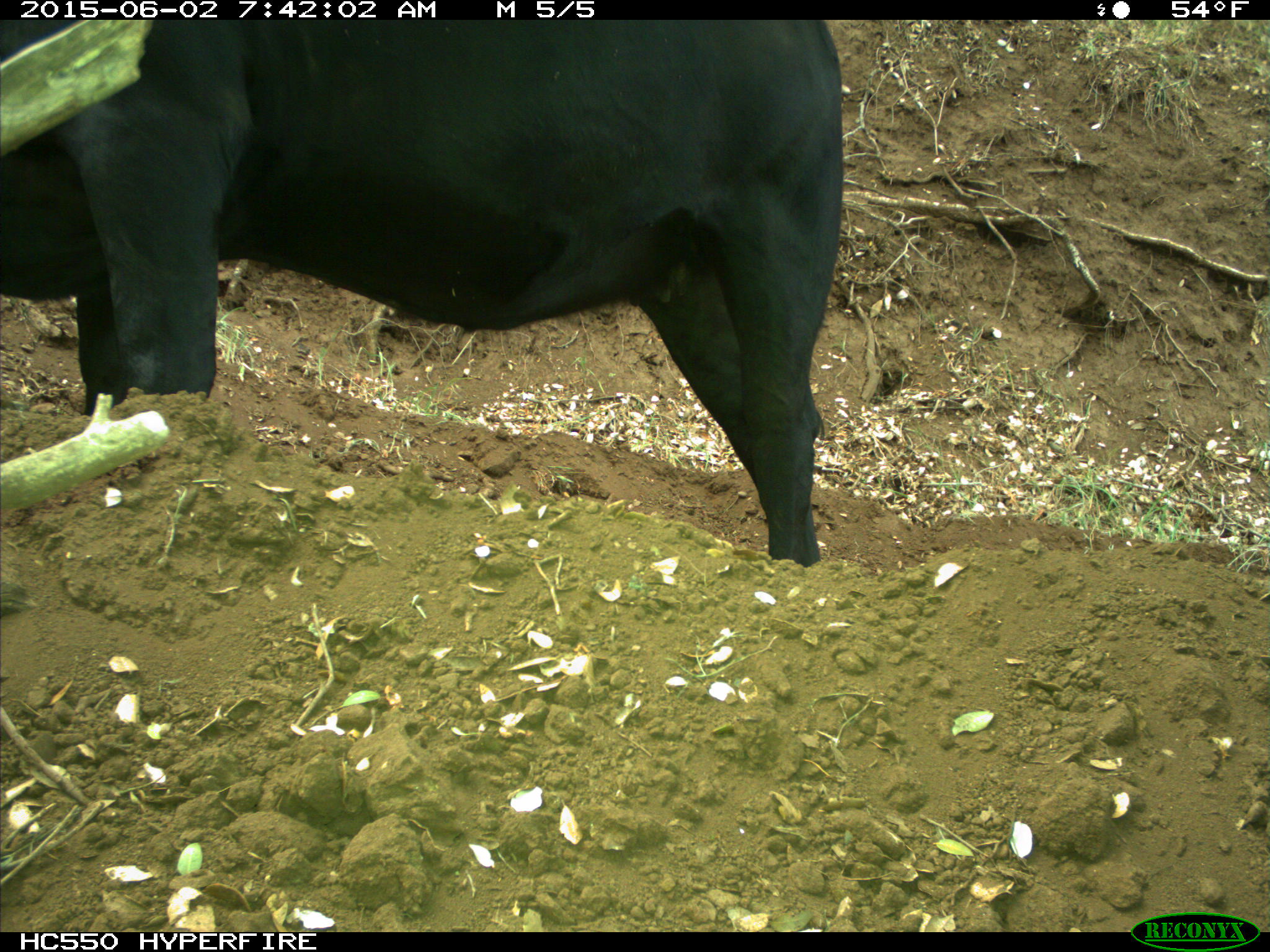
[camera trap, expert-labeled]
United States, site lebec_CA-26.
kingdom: Animalia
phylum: Chordata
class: Mammalia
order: Artiodactyla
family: Bovidae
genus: Bos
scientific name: Bos taurus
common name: domestic cow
Bos taurus (domestic cow).